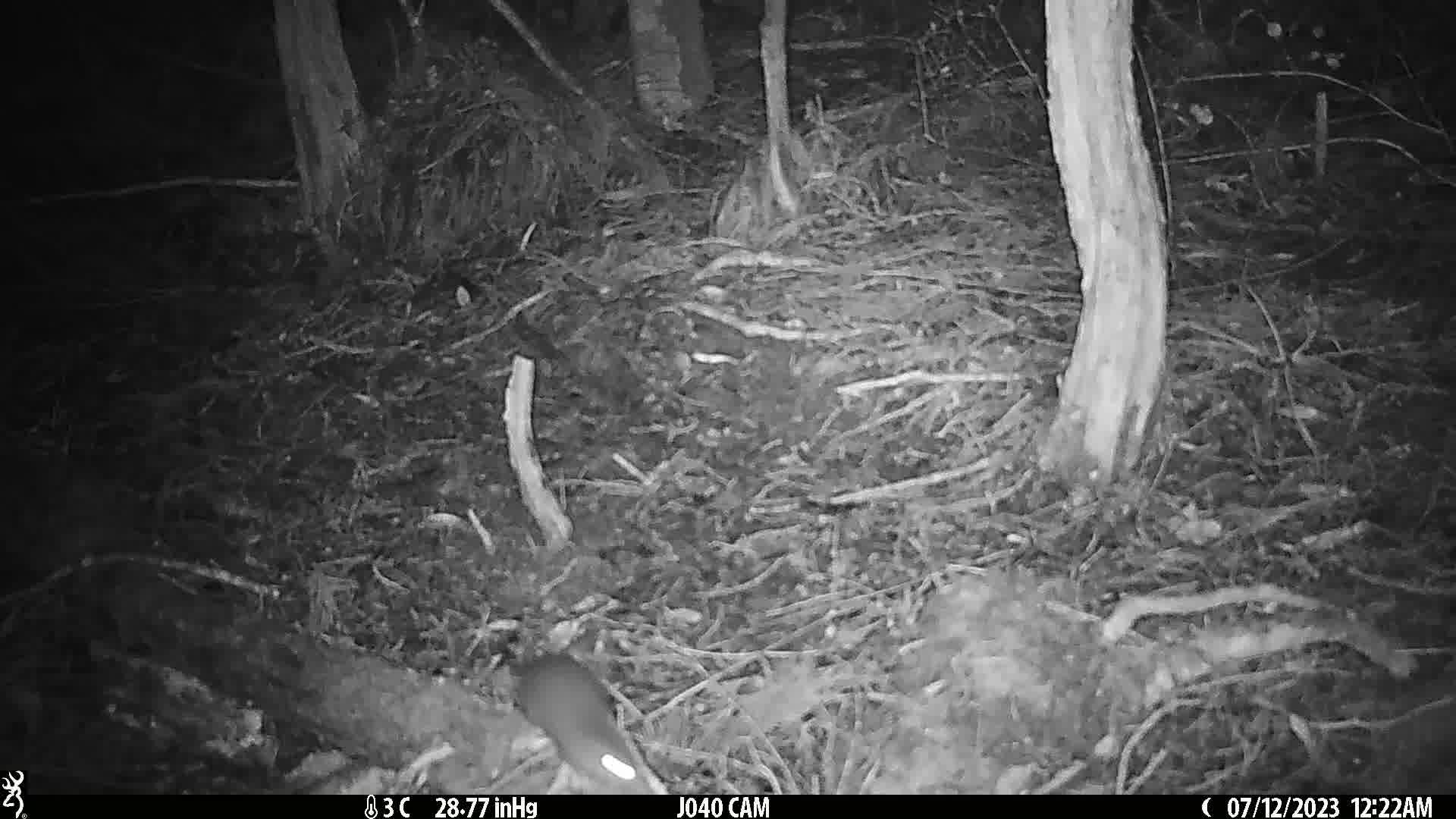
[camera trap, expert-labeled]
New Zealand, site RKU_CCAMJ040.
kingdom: Animalia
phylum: Chordata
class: Mammalia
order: Rodentia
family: Muridae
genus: Rattus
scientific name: Rattus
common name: rat